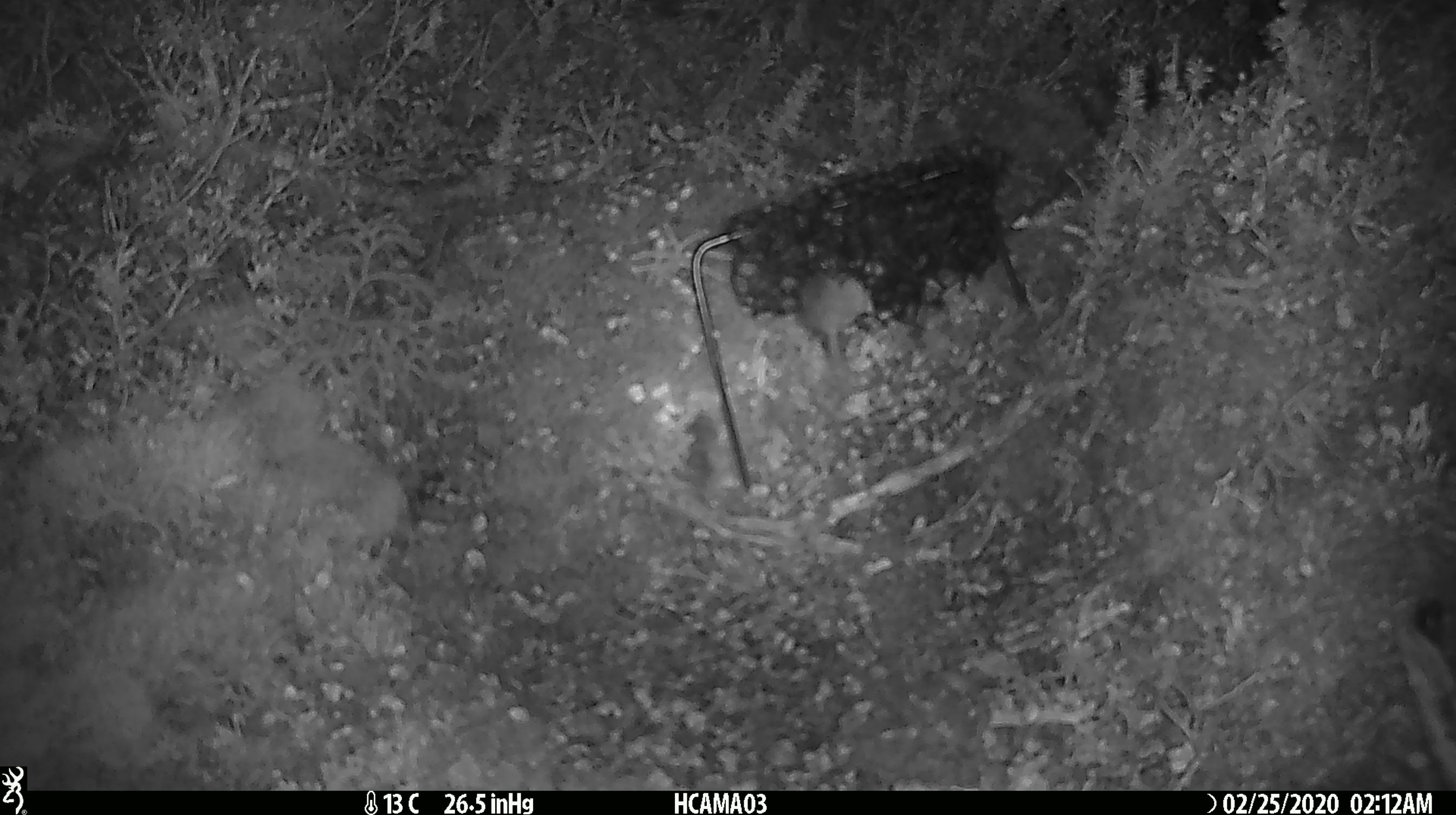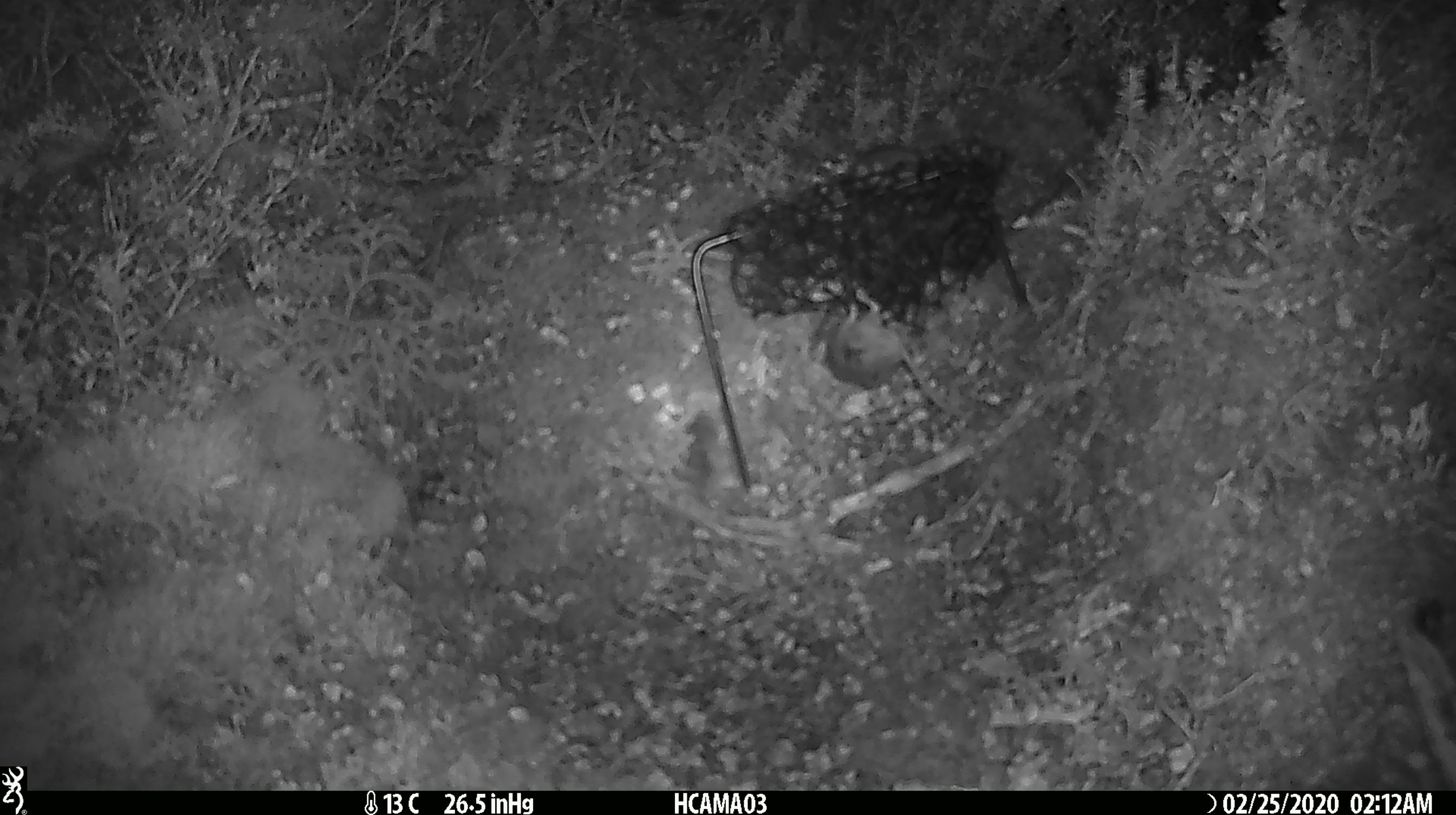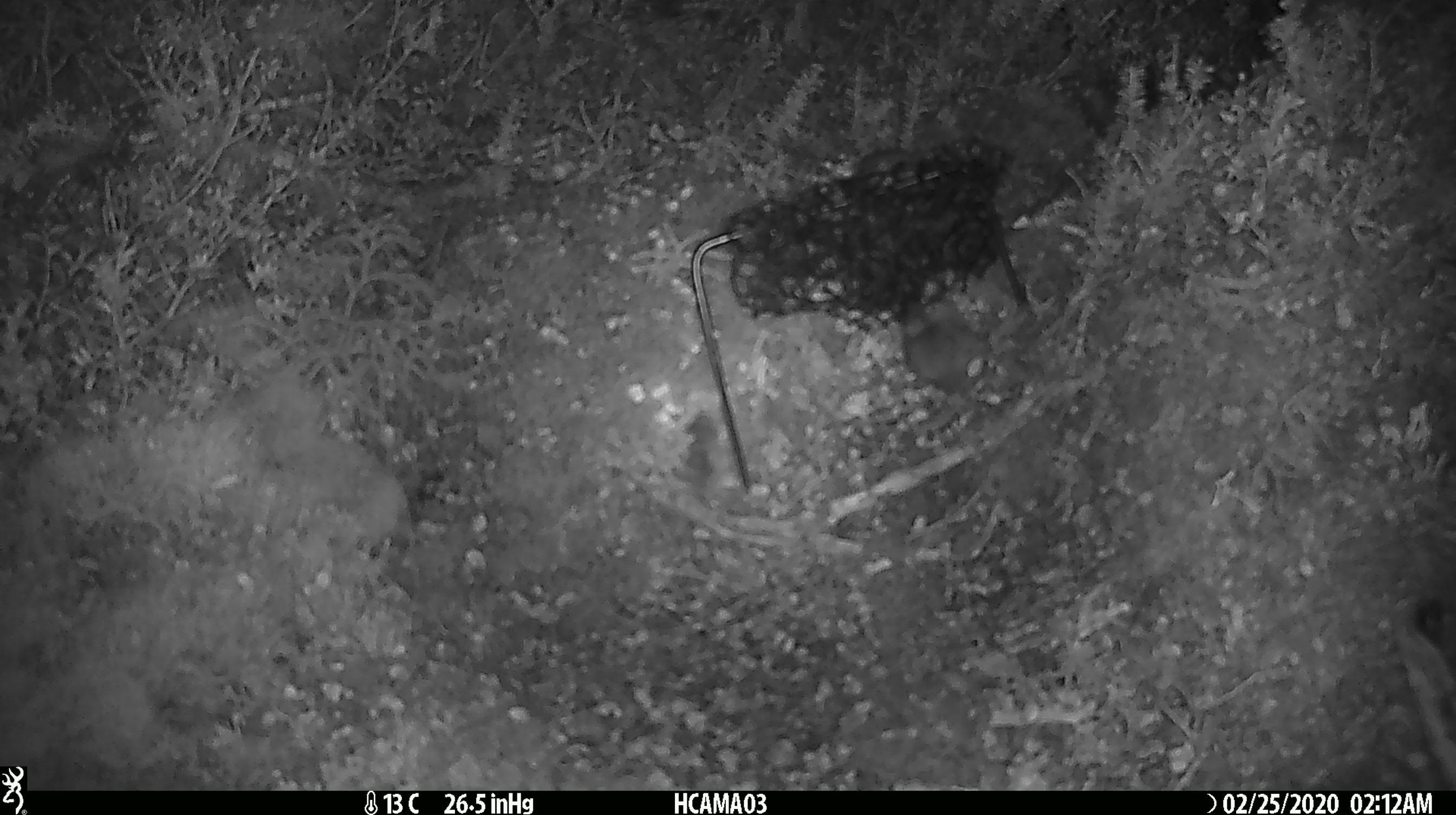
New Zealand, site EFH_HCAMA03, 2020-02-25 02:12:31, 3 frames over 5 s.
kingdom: Animalia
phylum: Chordata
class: Mammalia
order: Rodentia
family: Muridae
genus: Mus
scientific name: Mus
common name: mouse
Mouse (Mus).